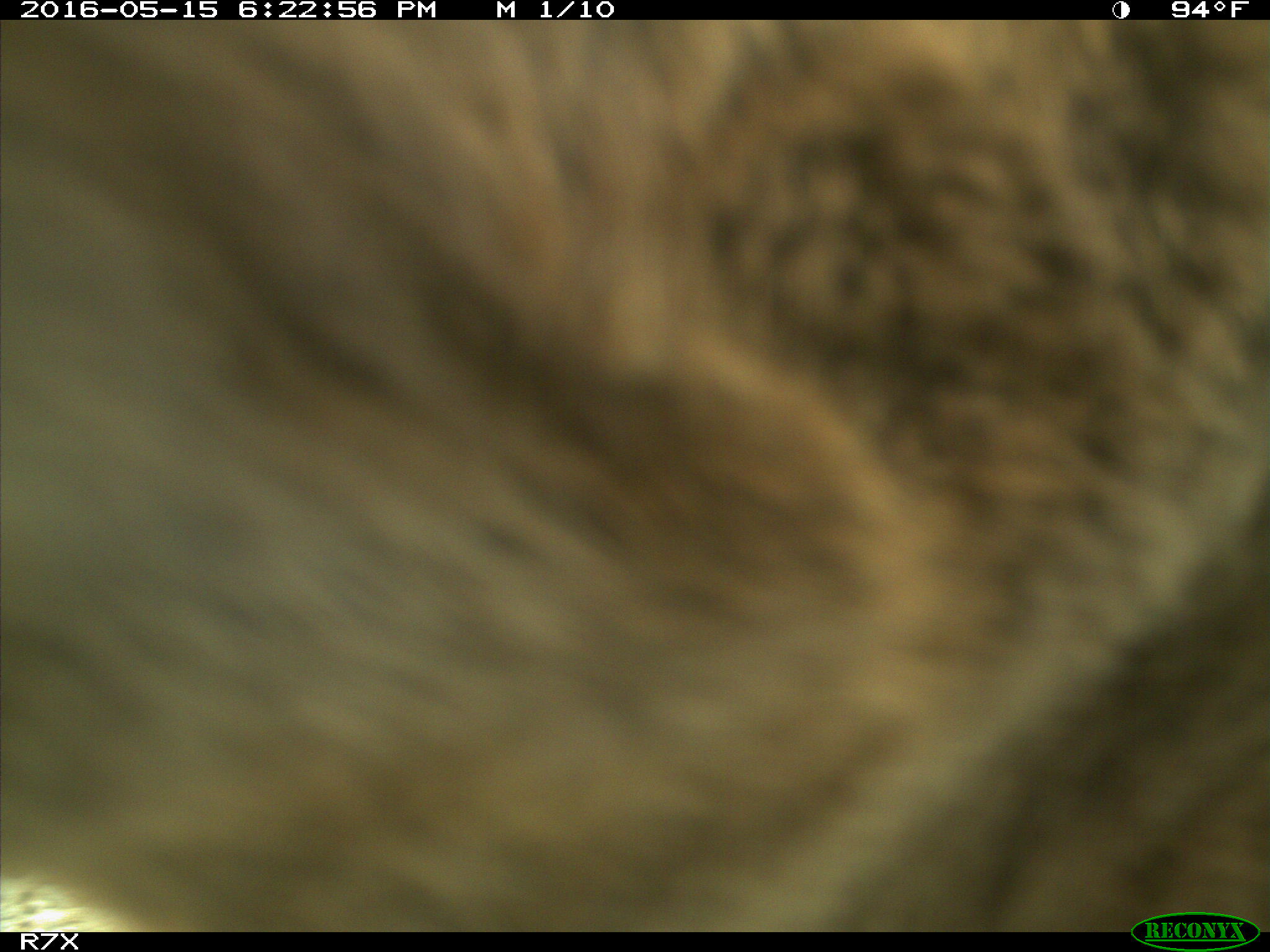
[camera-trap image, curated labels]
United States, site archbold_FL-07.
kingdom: Animalia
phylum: Chordata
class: Mammalia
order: Artiodactyla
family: Bovidae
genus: Bos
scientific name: Bos taurus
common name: domestic cow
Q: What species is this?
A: Bos taurus (domestic cow).